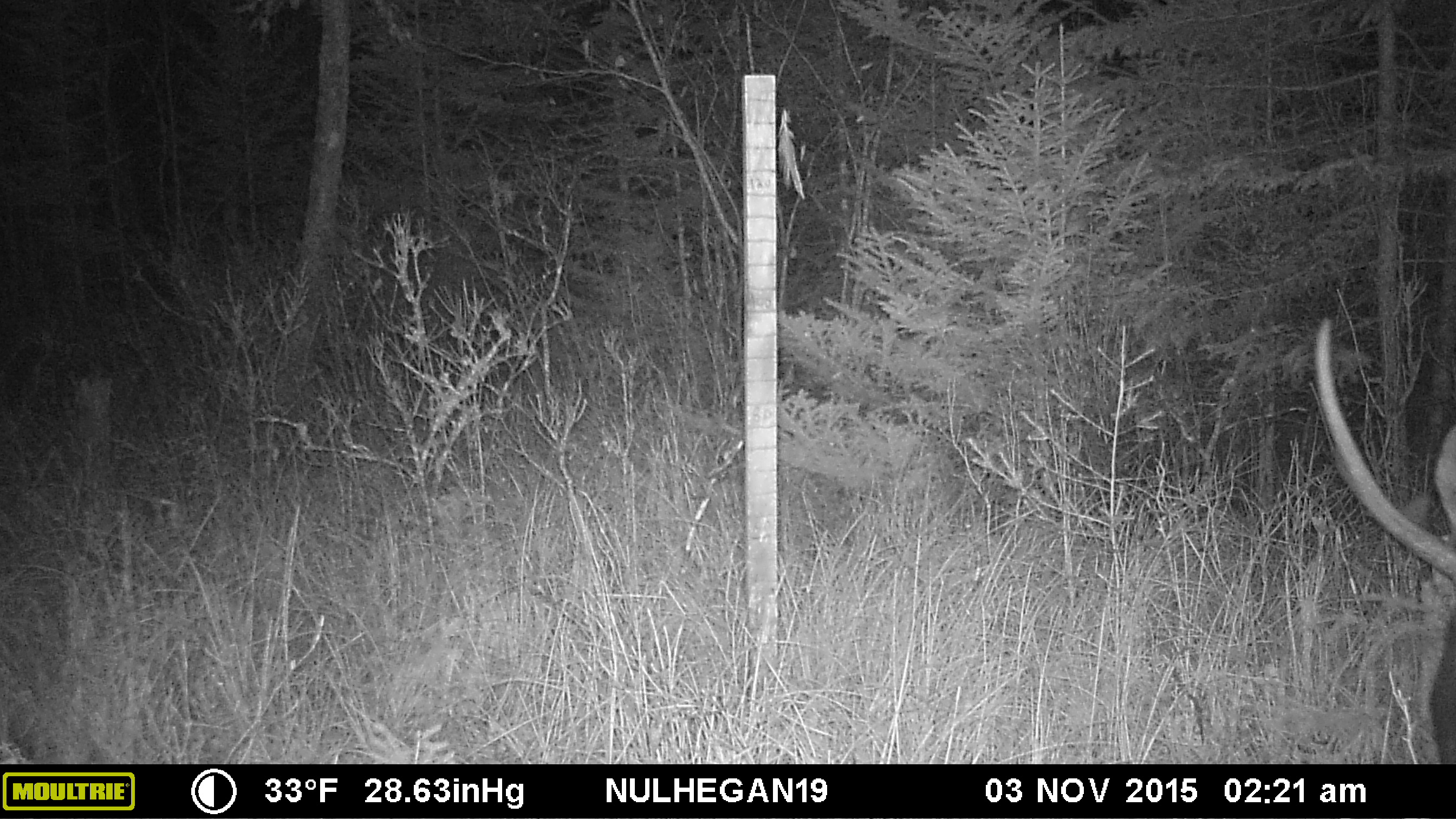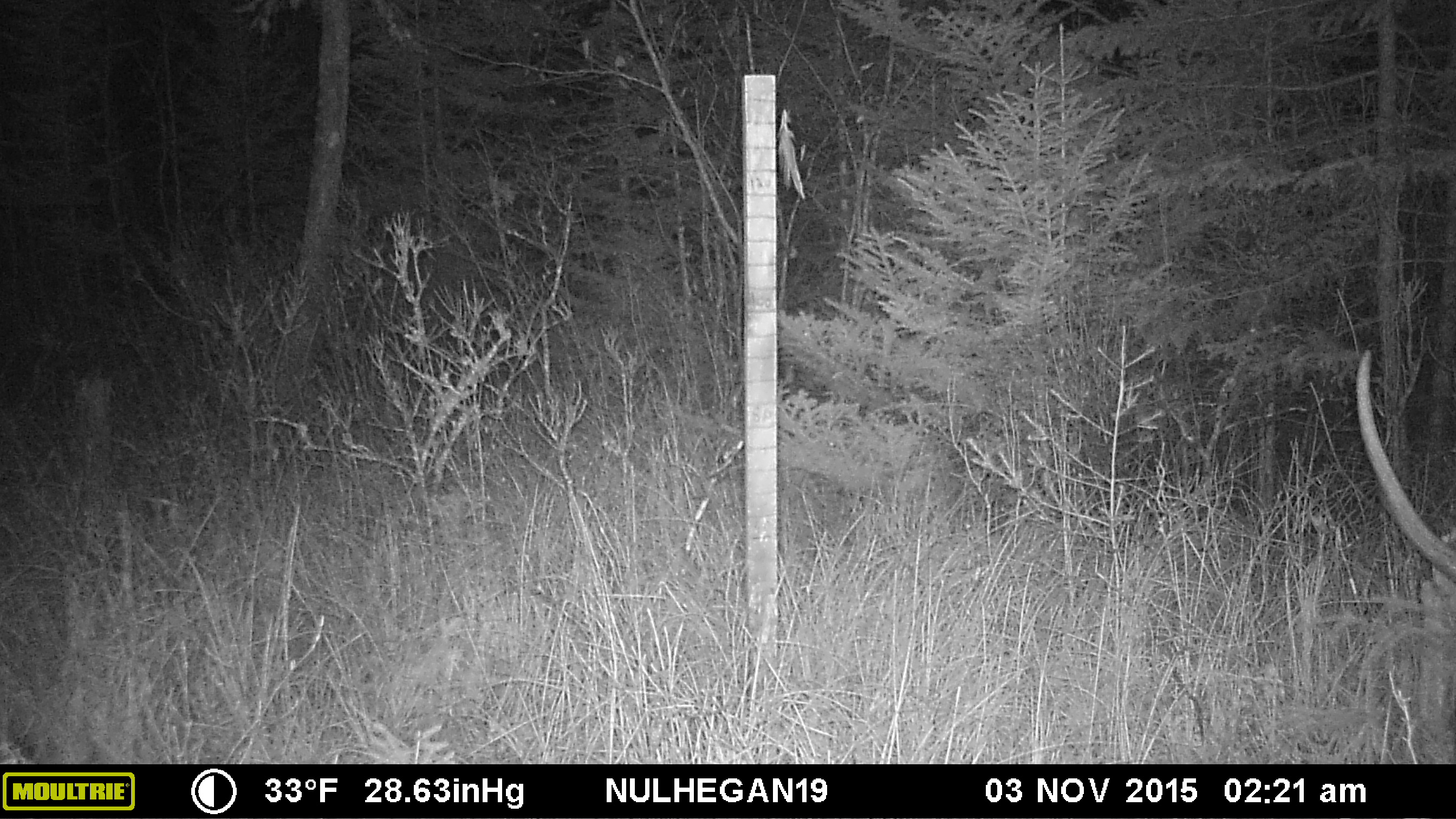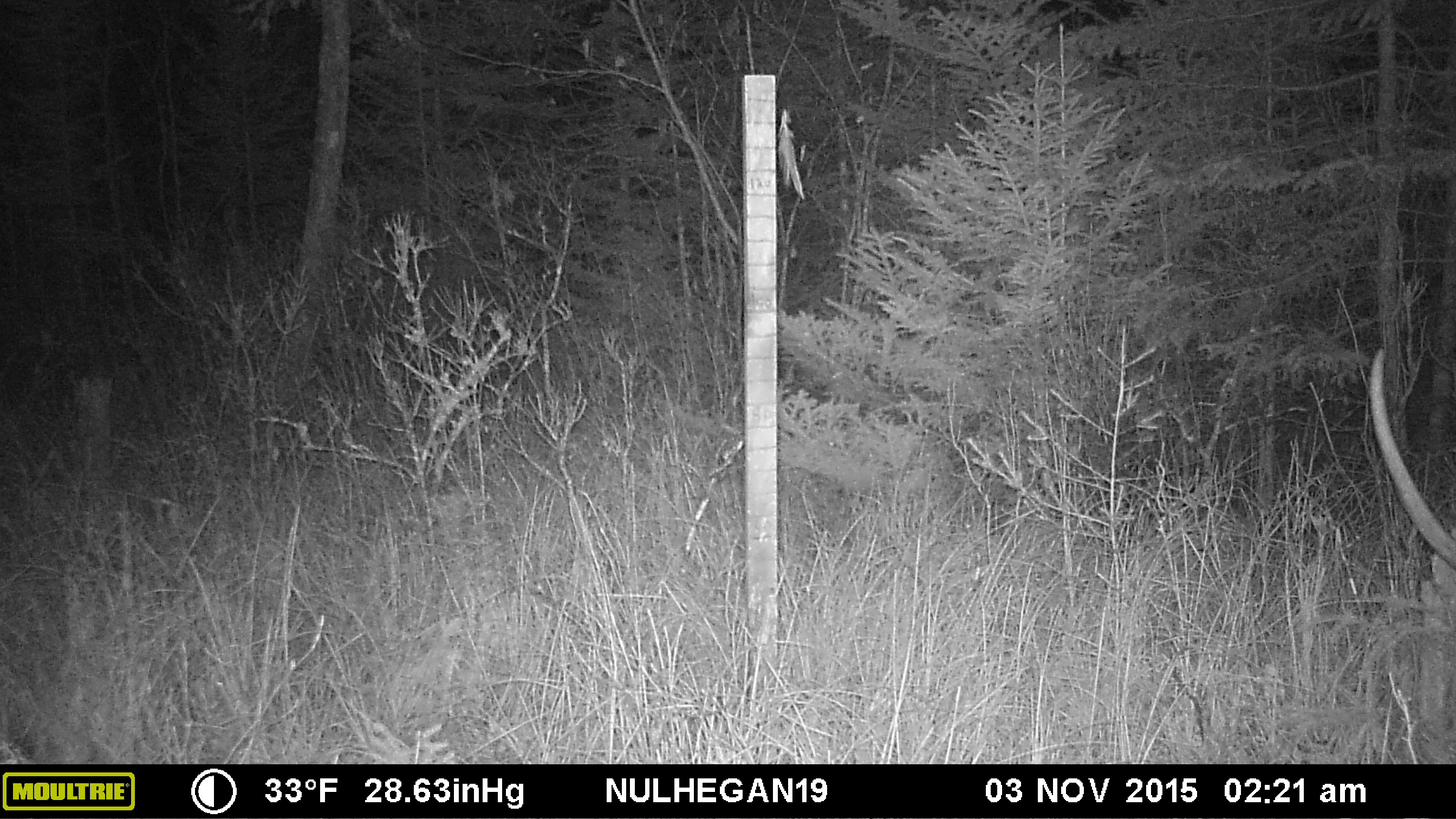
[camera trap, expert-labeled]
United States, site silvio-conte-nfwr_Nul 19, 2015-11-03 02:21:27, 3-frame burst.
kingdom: Animalia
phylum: Chordata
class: Mammalia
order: Artiodactyla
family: Cervidae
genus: Alces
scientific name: Alces alces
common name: moose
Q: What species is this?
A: Moose (Alces alces).